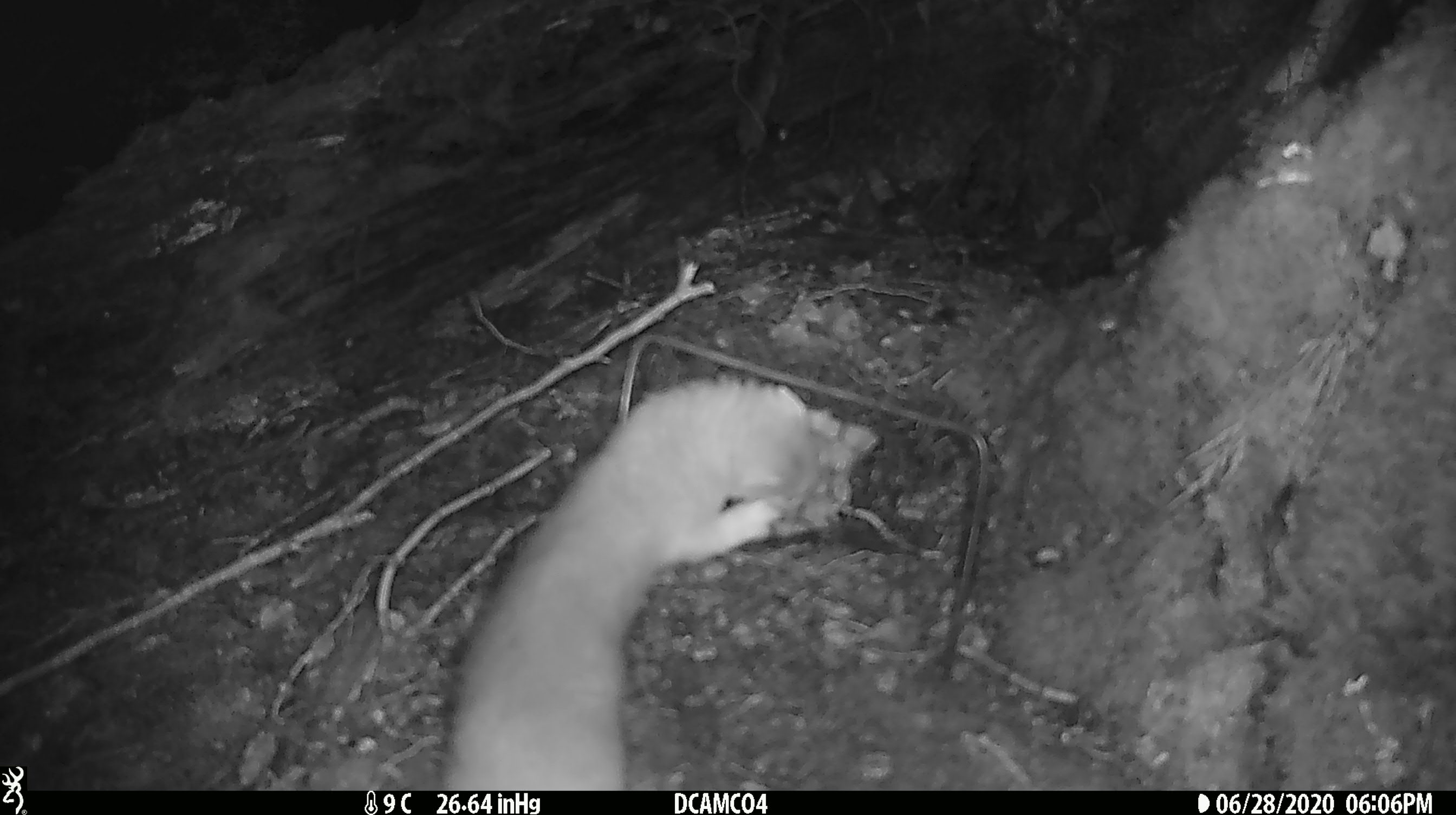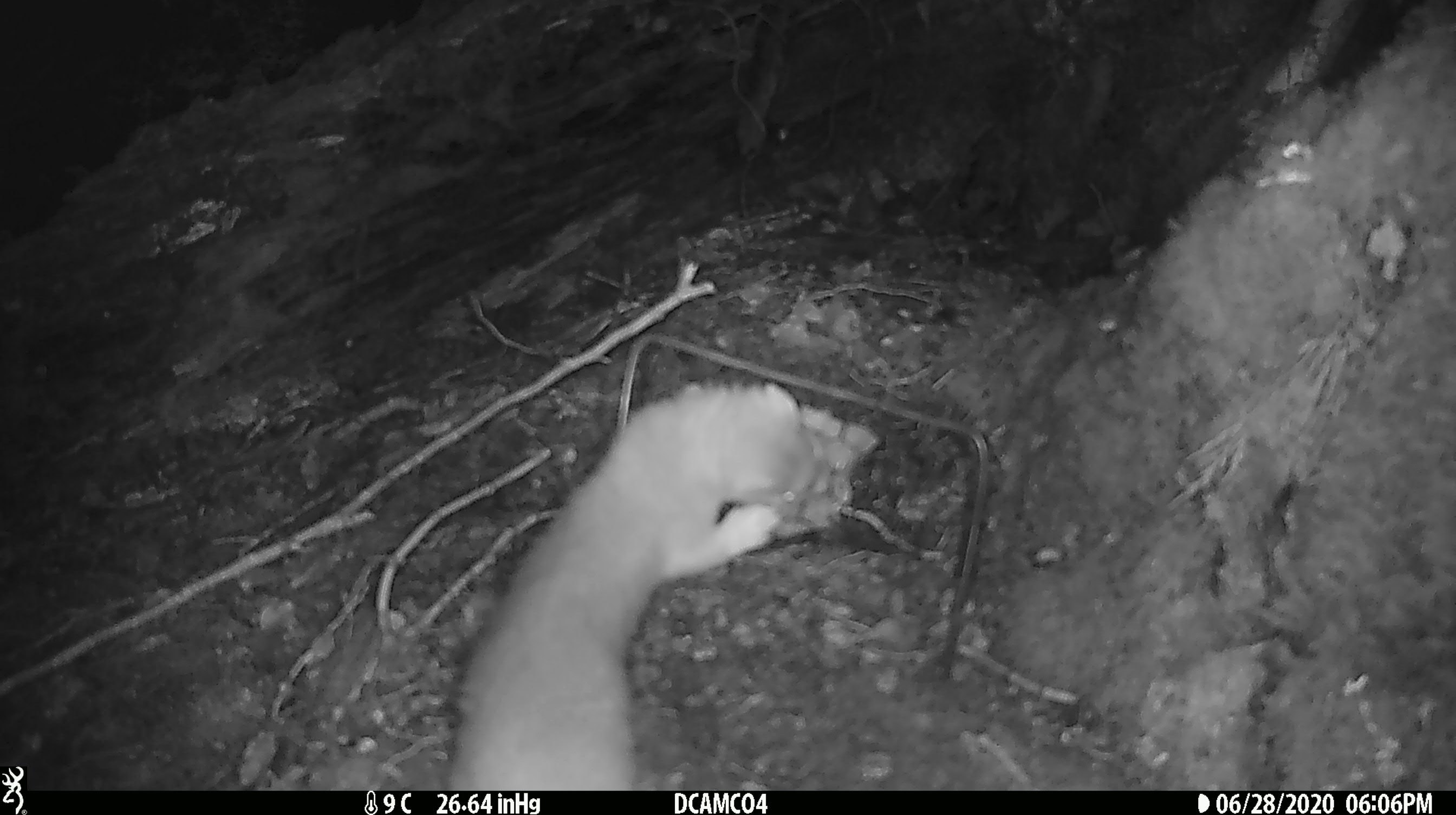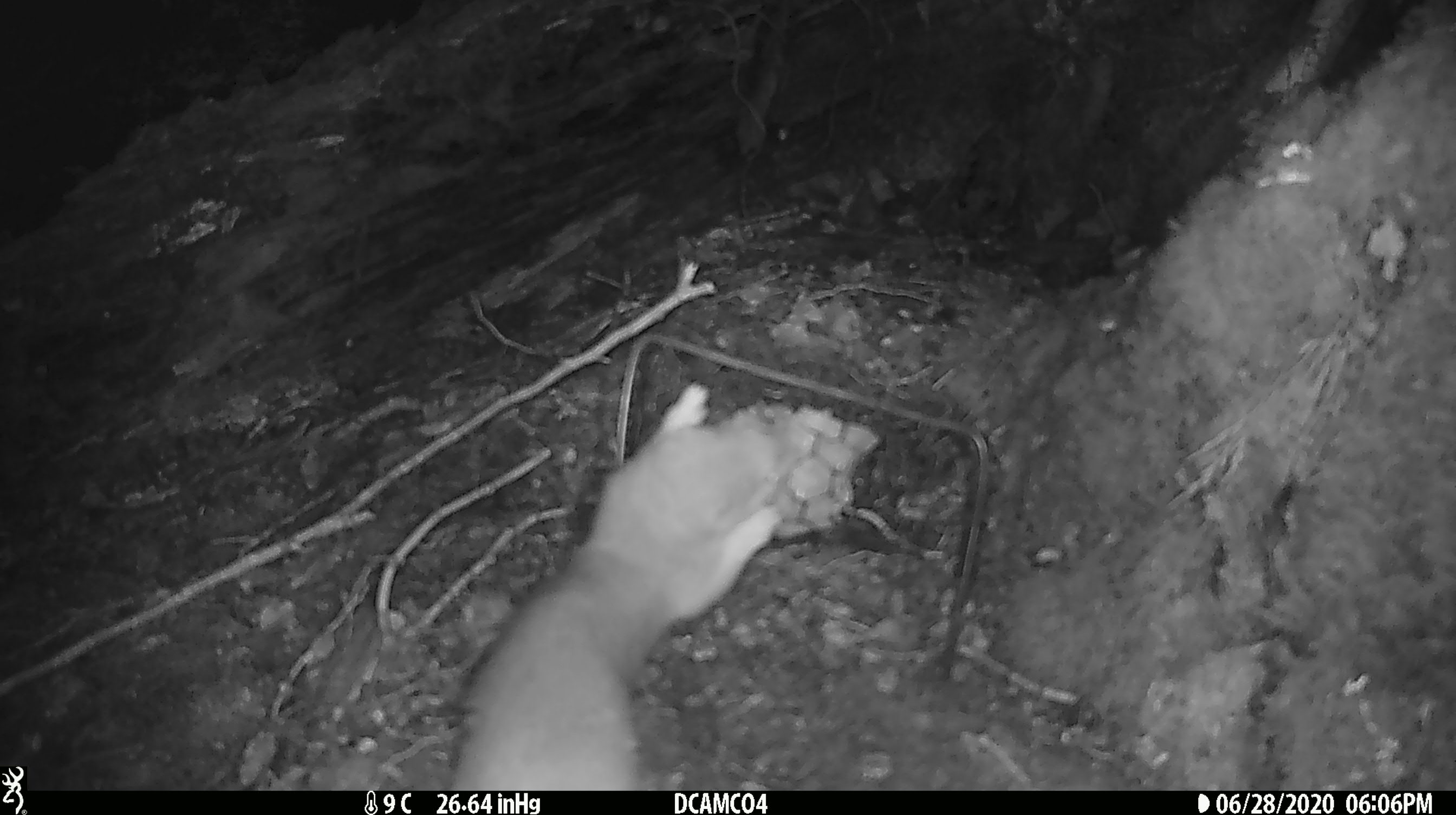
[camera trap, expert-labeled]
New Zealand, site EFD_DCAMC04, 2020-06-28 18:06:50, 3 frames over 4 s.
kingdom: Animalia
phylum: Chordata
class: Mammalia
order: Carnivora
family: Mustelidae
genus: Mustela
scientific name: Mustela erminea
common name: stoat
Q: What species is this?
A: Stoat (Mustela erminea).